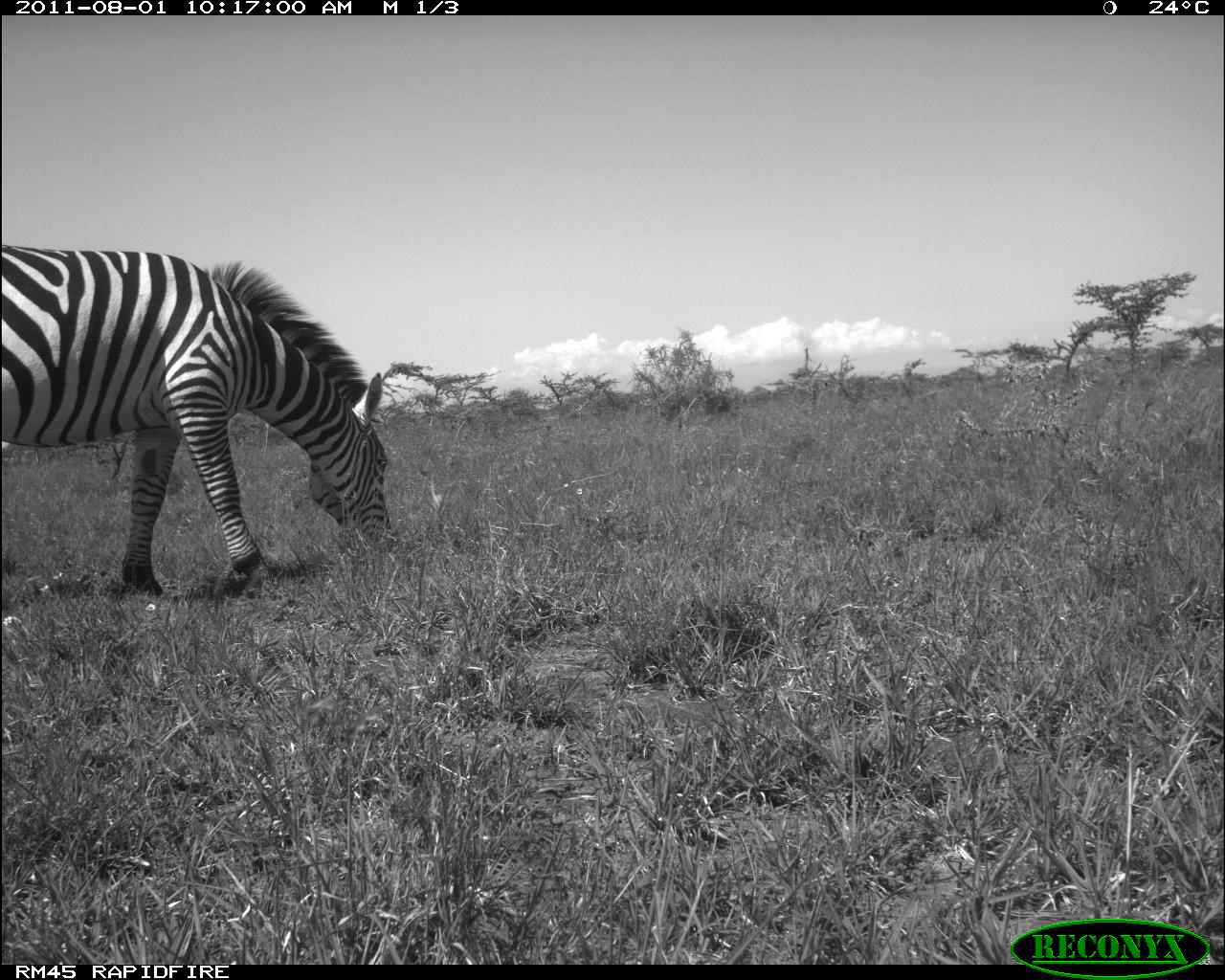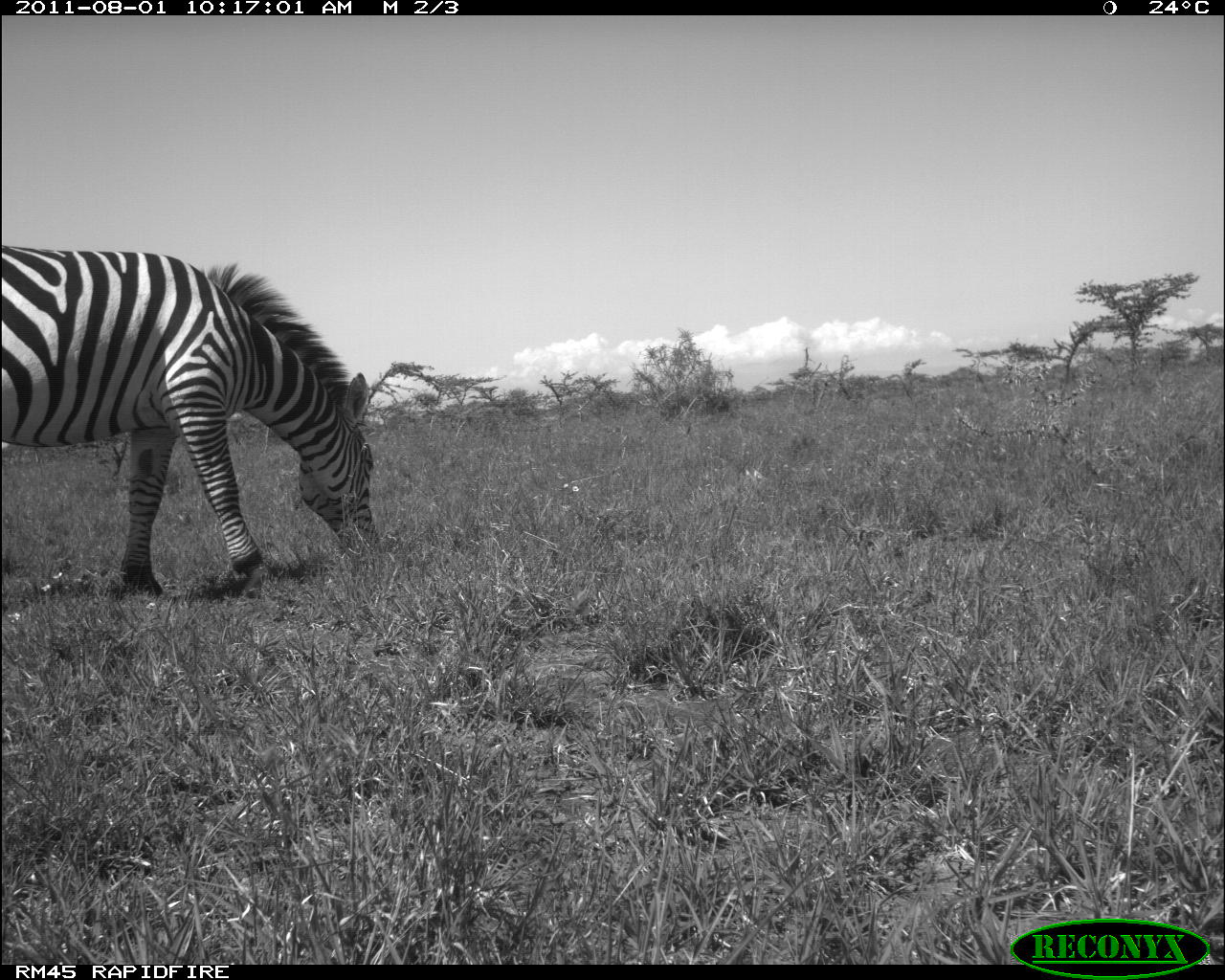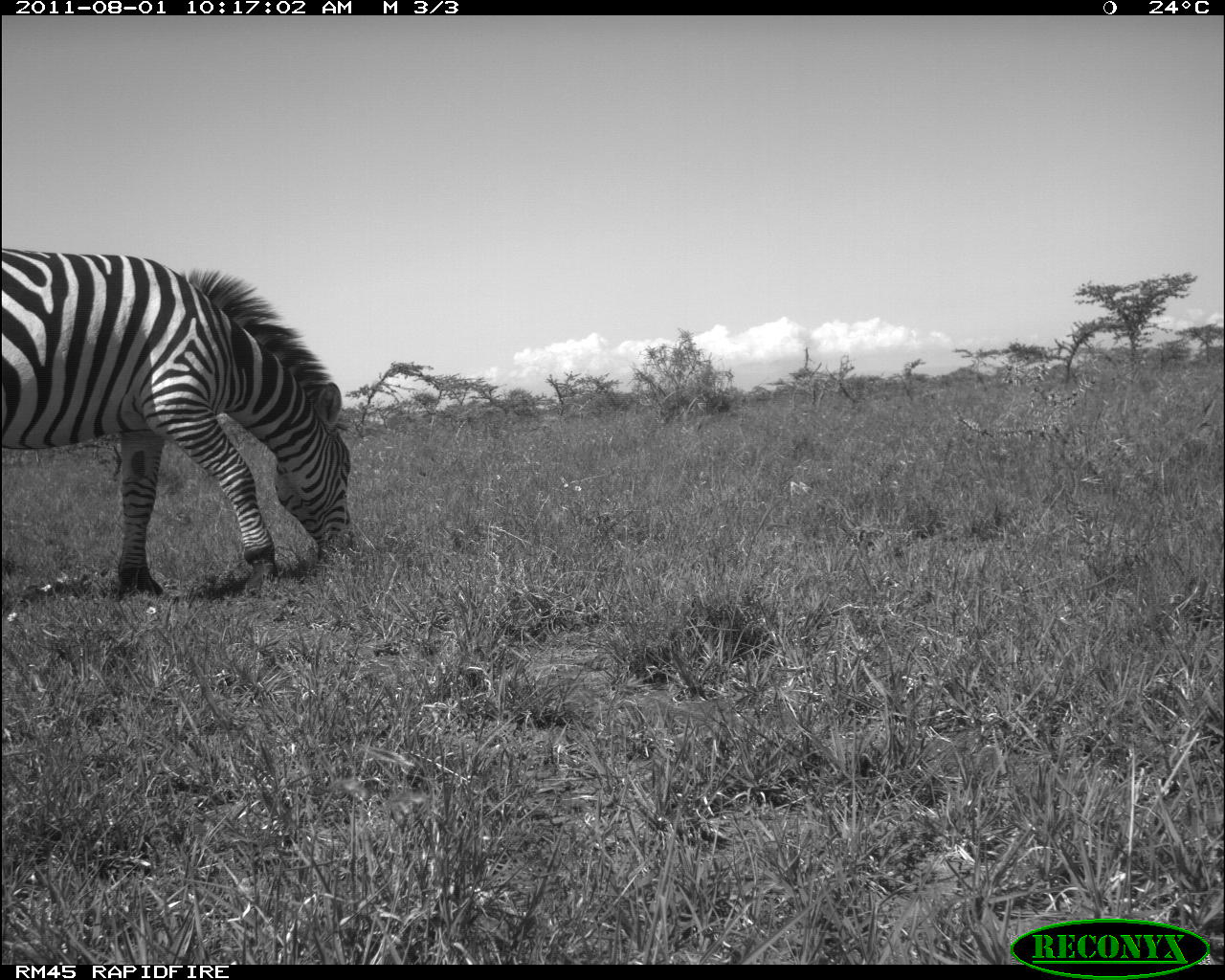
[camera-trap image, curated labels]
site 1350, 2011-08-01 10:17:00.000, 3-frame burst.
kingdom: Animalia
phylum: Chordata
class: Mammalia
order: Perissodactyla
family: Equidae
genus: Equus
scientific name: Equus quagga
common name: plains zebra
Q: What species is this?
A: Equus quagga (plains zebra).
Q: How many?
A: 1.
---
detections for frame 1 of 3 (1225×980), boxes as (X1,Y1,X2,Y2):
equus quagga: (0,244,395,596)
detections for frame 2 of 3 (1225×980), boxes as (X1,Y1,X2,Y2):
equus quagga: (0,242,379,606)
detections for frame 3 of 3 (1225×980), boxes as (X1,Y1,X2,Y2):
equus quagga: (0,247,350,600)